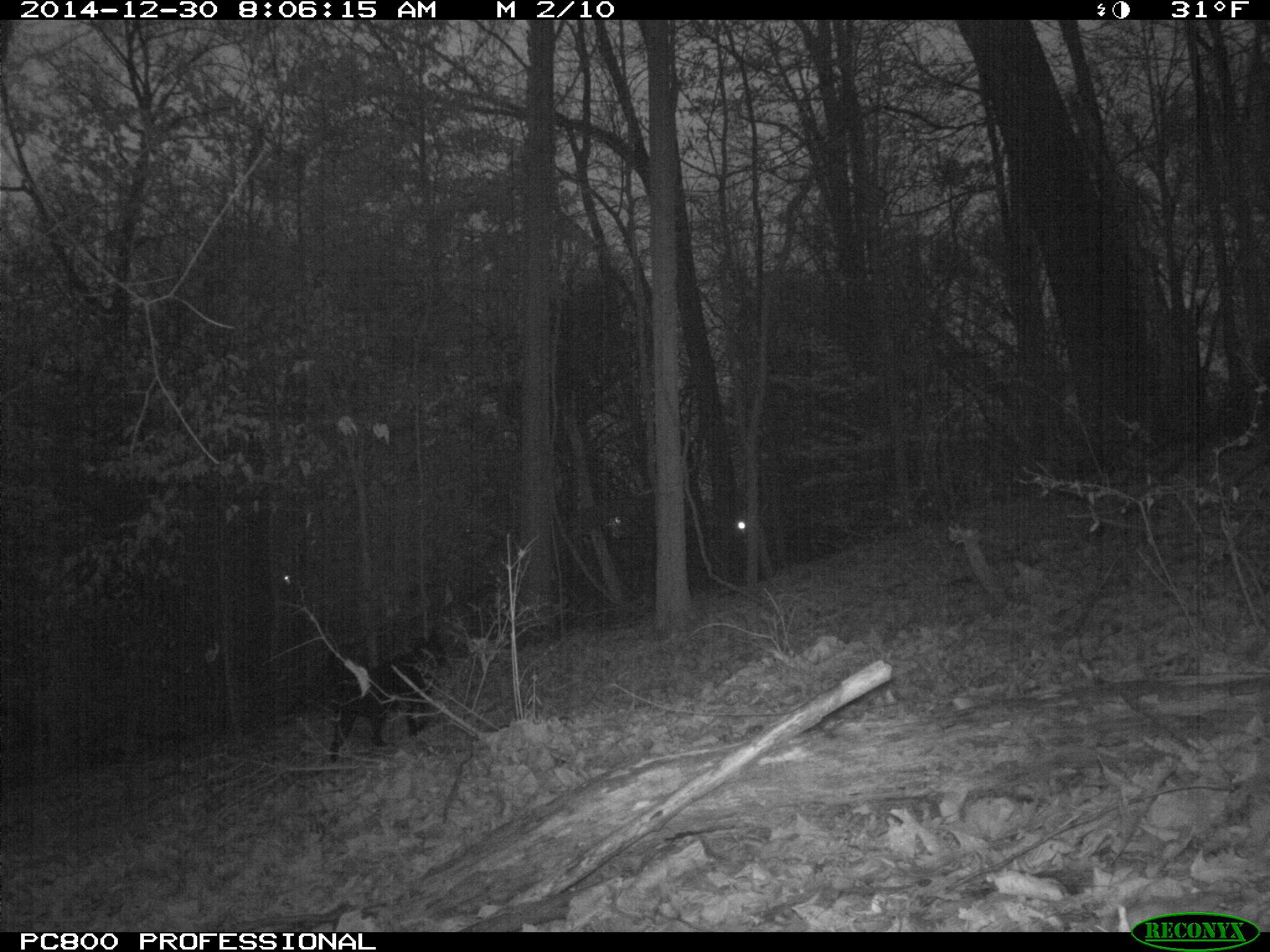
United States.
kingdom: Animalia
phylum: Chordata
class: Mammalia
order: Carnivora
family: Canidae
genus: Canis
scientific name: Canis familiaris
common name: domestic dog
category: Dog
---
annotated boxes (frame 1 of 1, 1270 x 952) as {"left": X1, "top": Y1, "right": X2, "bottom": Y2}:
Dog: {"left": 321, "top": 626, "right": 444, "bottom": 762}